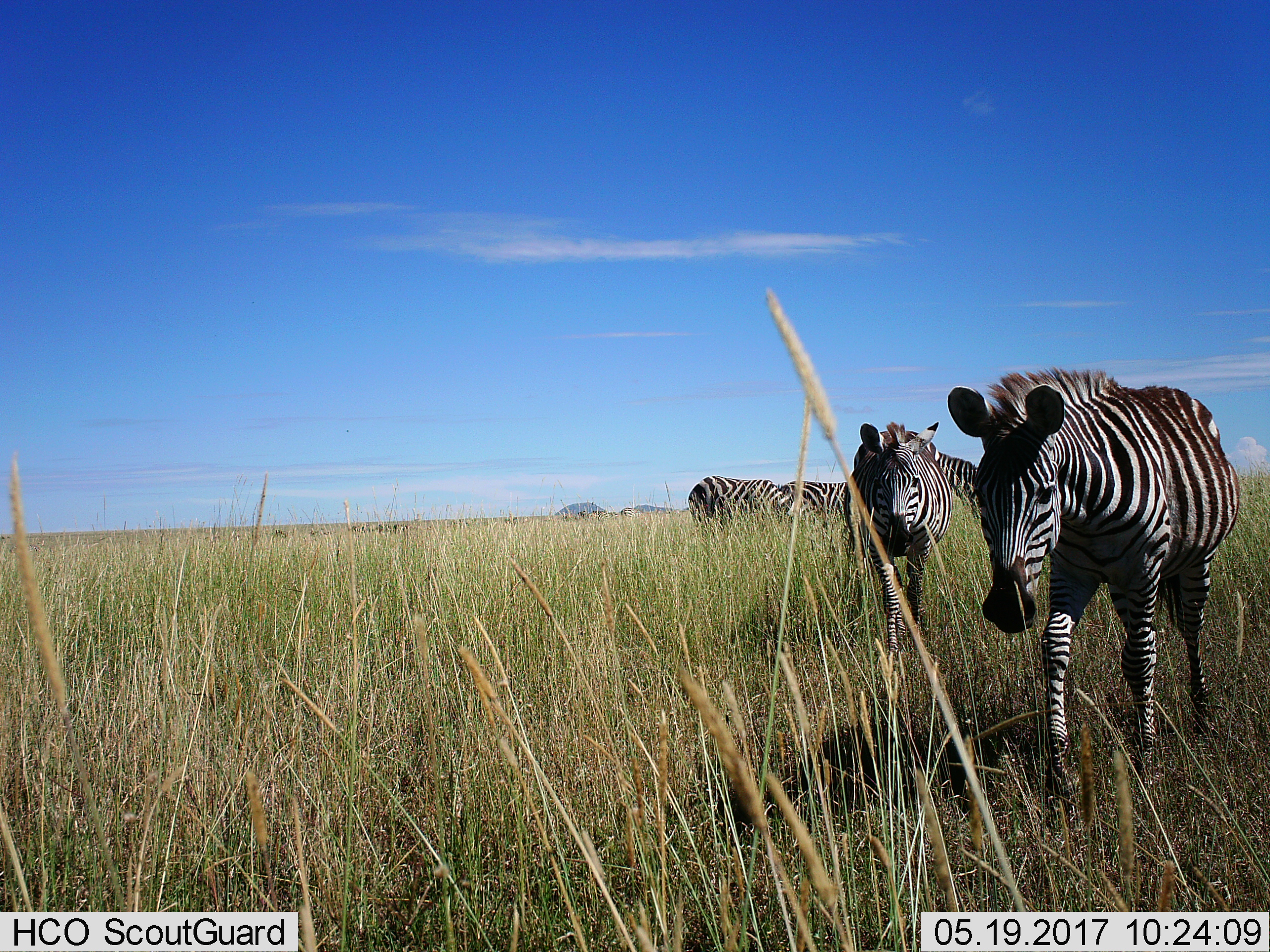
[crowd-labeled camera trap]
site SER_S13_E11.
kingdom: Animalia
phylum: Chordata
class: Mammalia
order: Perissodactyla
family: Equidae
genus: Equus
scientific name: Equus quagga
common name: plains zebra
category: zebraplains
Zebraplains (plains zebra) (Equus quagga), count 8. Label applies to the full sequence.